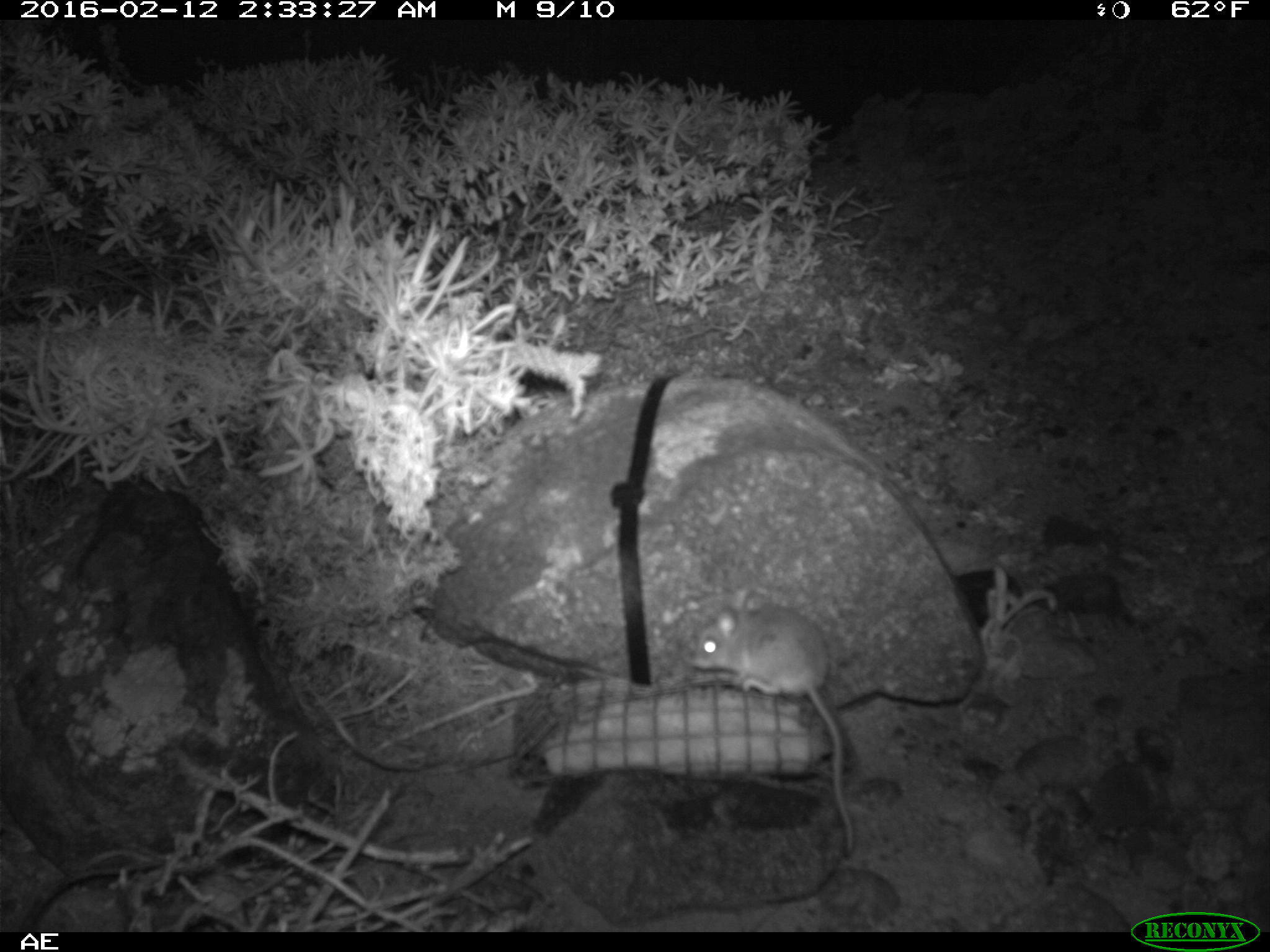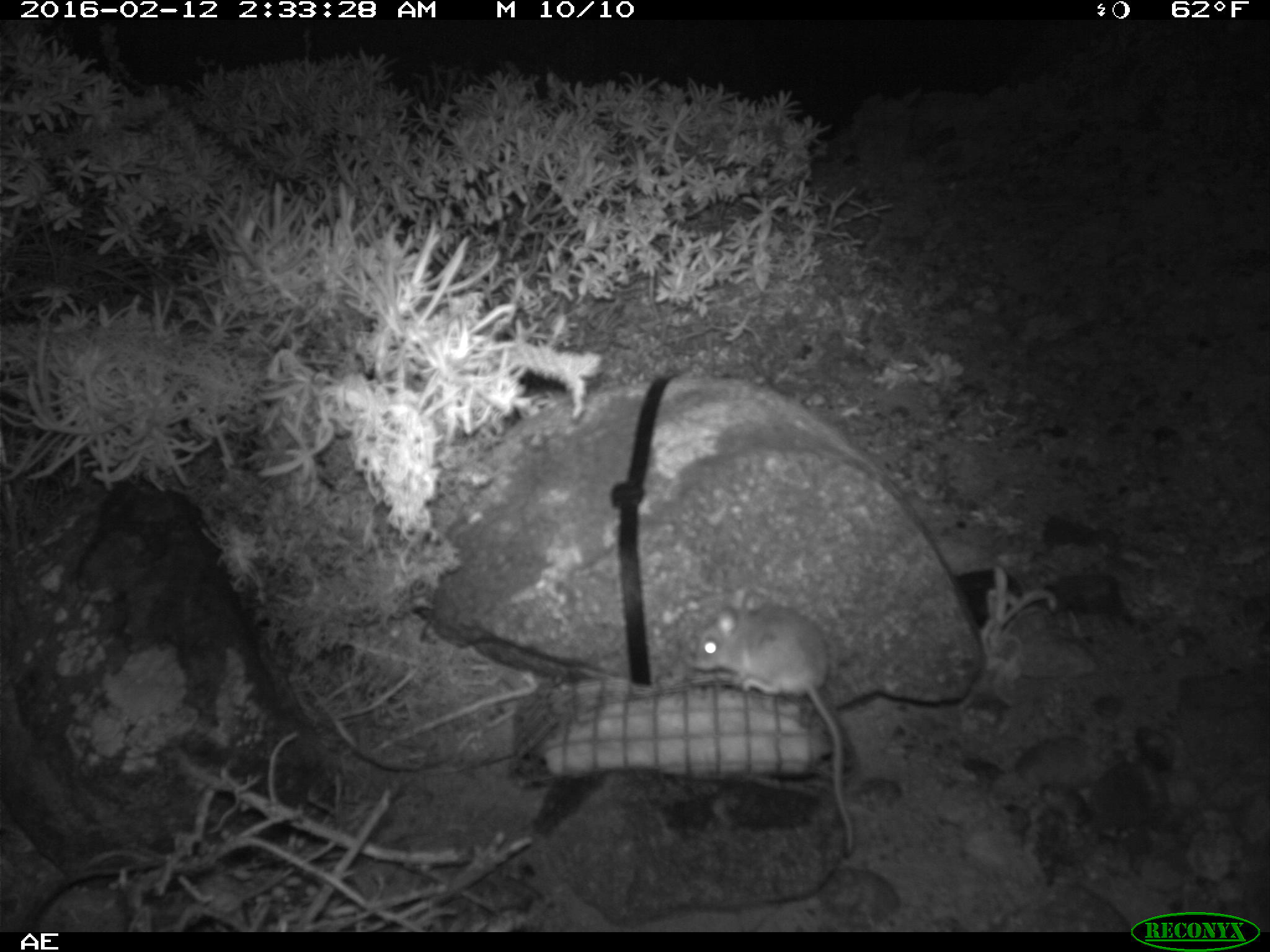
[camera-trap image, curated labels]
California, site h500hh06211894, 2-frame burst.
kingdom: Animalia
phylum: Chordata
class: Mammalia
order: Rodentia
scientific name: Rodentia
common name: rodent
Rodent (Rodentia).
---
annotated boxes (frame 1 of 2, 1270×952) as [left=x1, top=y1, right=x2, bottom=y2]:
rodent: [left=683, top=584, right=853, bottom=859]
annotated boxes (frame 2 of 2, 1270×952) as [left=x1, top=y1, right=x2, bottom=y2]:
rodent: [left=691, top=588, right=853, bottom=858]